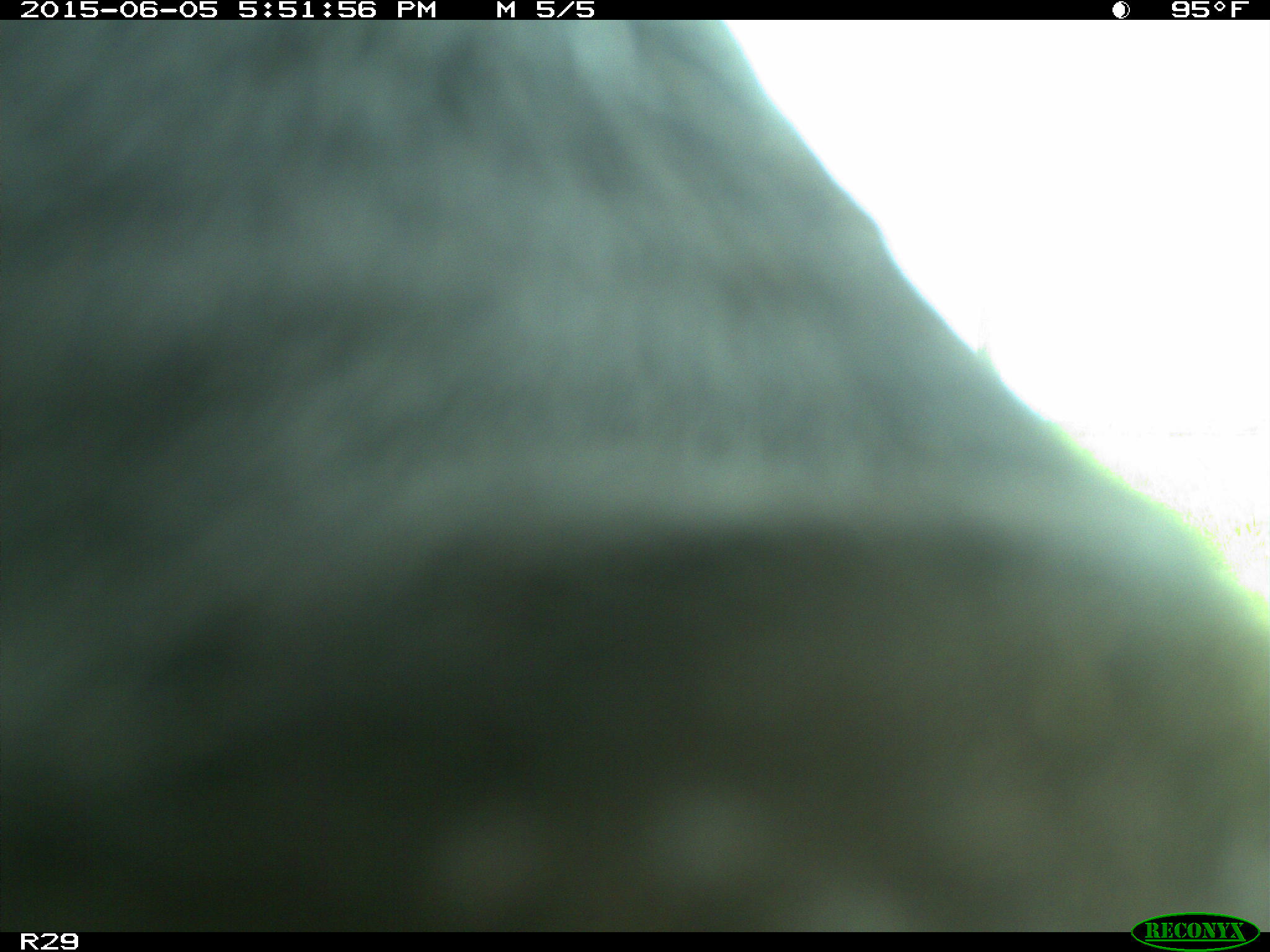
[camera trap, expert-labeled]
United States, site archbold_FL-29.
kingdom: Animalia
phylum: Chordata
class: Mammalia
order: Artiodactyla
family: Bovidae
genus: Bos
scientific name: Bos taurus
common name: domestic cow